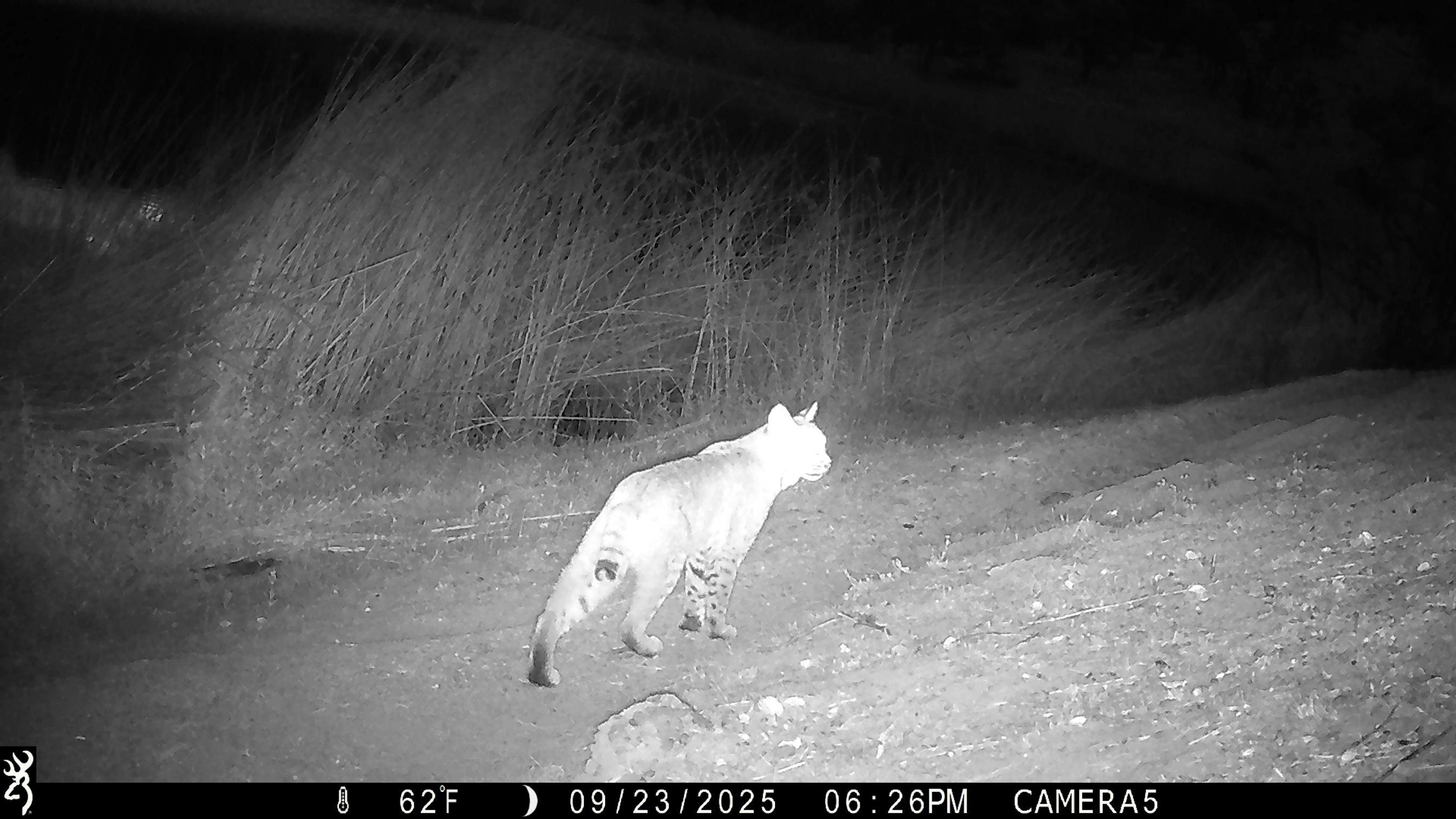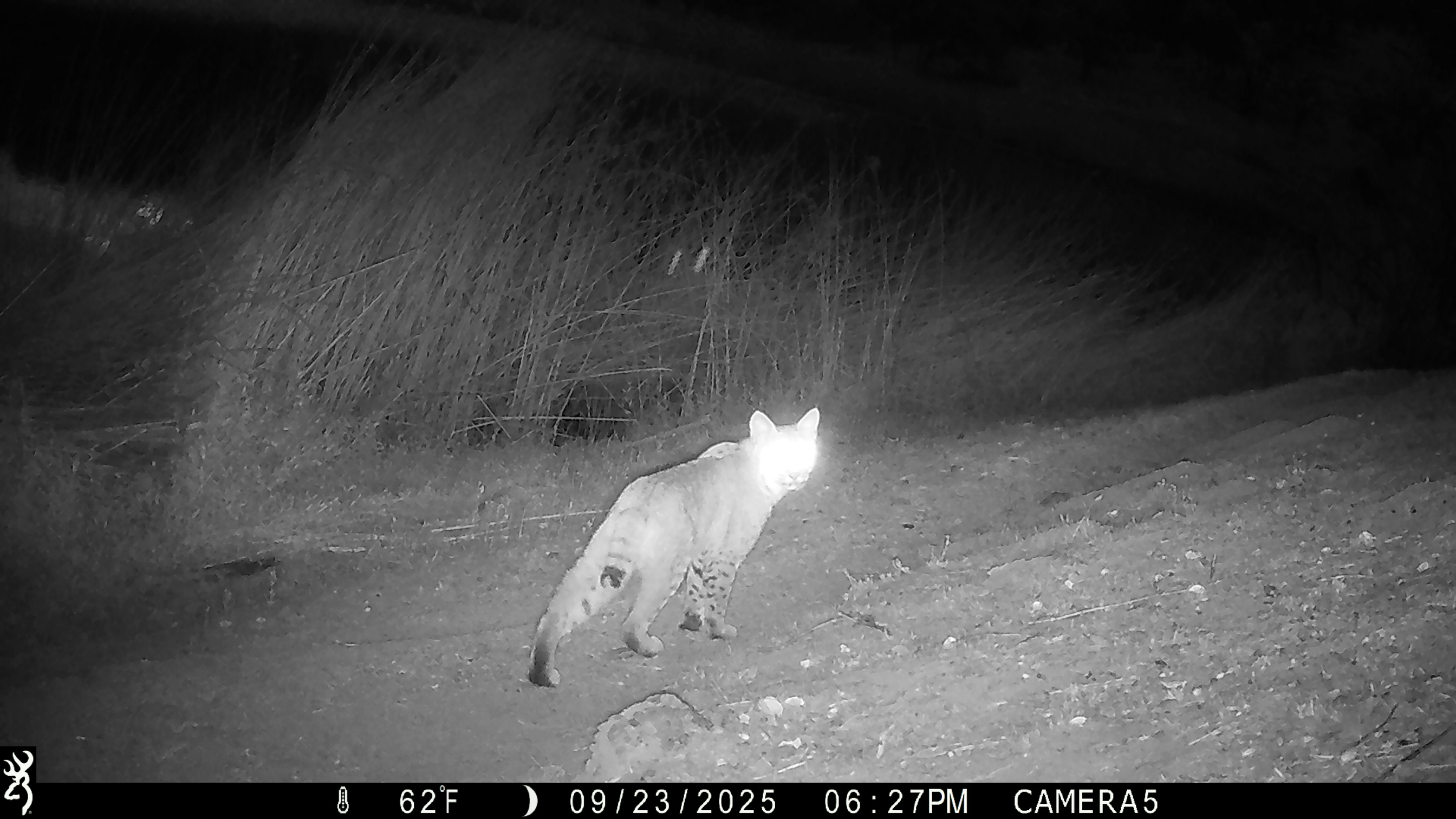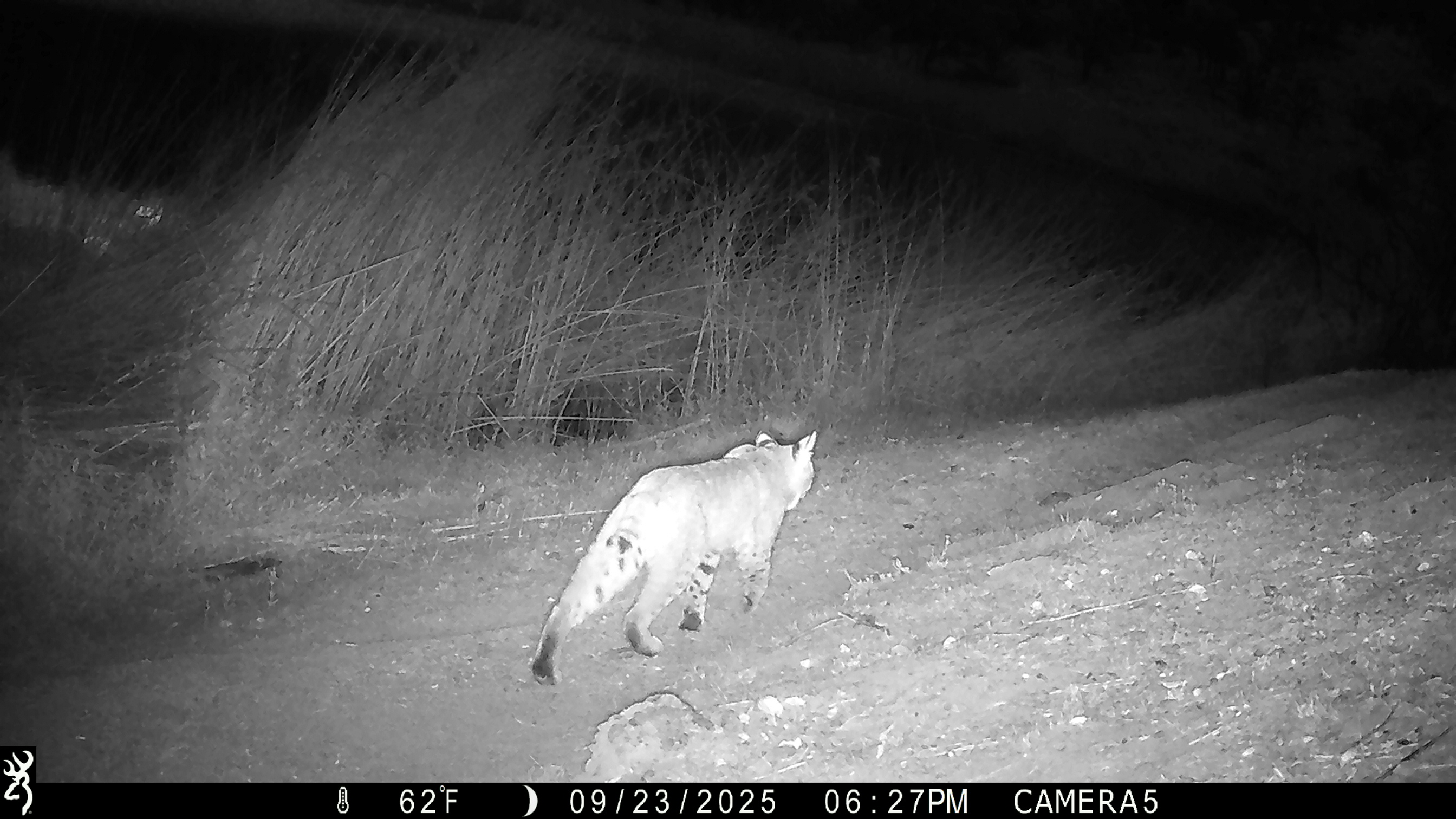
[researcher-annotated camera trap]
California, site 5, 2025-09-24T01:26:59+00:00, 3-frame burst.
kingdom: Animalia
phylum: Chordata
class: Mammalia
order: Carnivora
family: Felidae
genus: Lynx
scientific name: Lynx rufus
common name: bobcat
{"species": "bobcat (Lynx rufus)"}